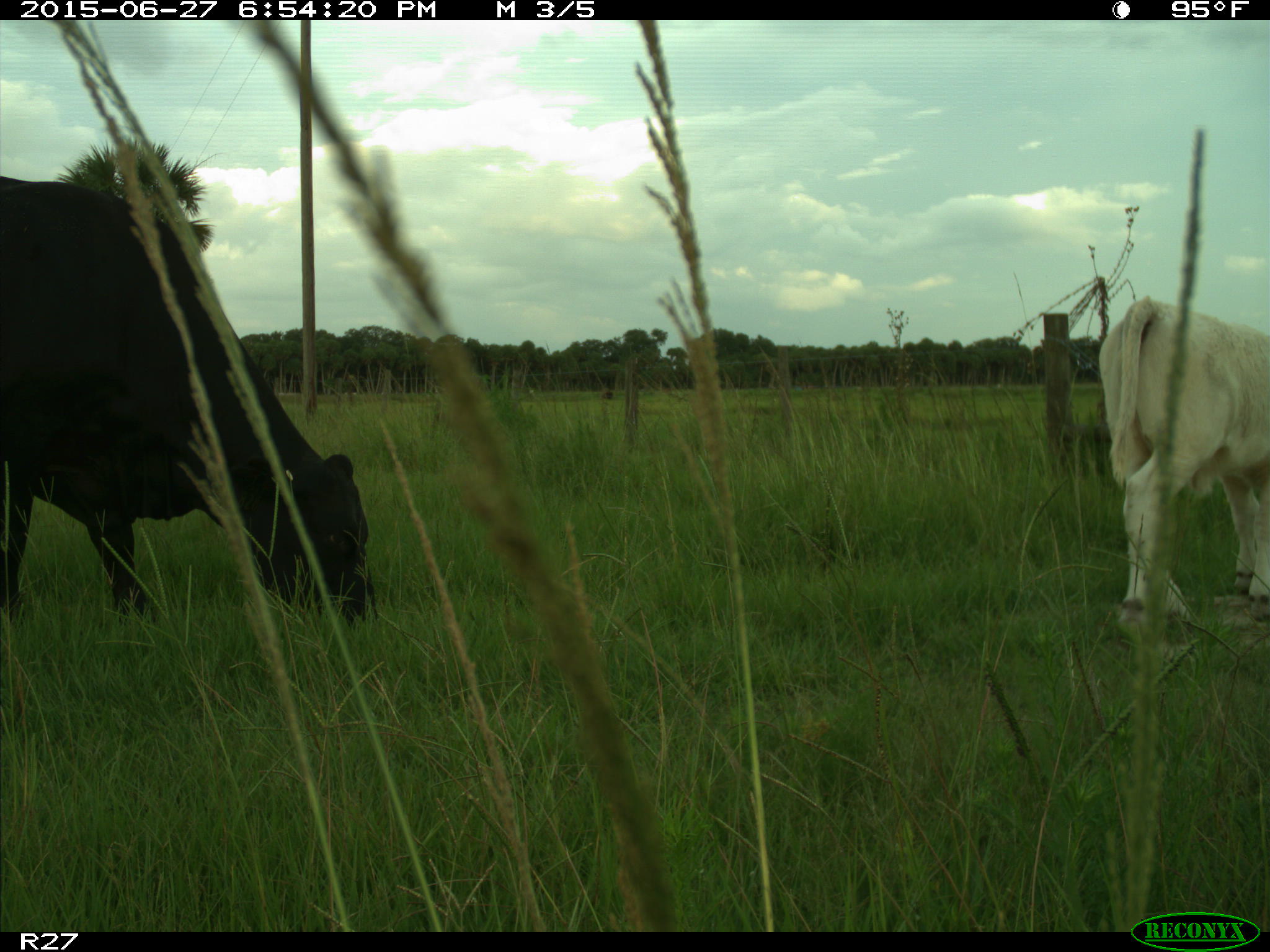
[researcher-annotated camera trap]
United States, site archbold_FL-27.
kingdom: Animalia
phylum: Chordata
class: Mammalia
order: Artiodactyla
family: Bovidae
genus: Bos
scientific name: Bos taurus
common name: domestic cow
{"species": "Bos taurus (domestic cow)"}